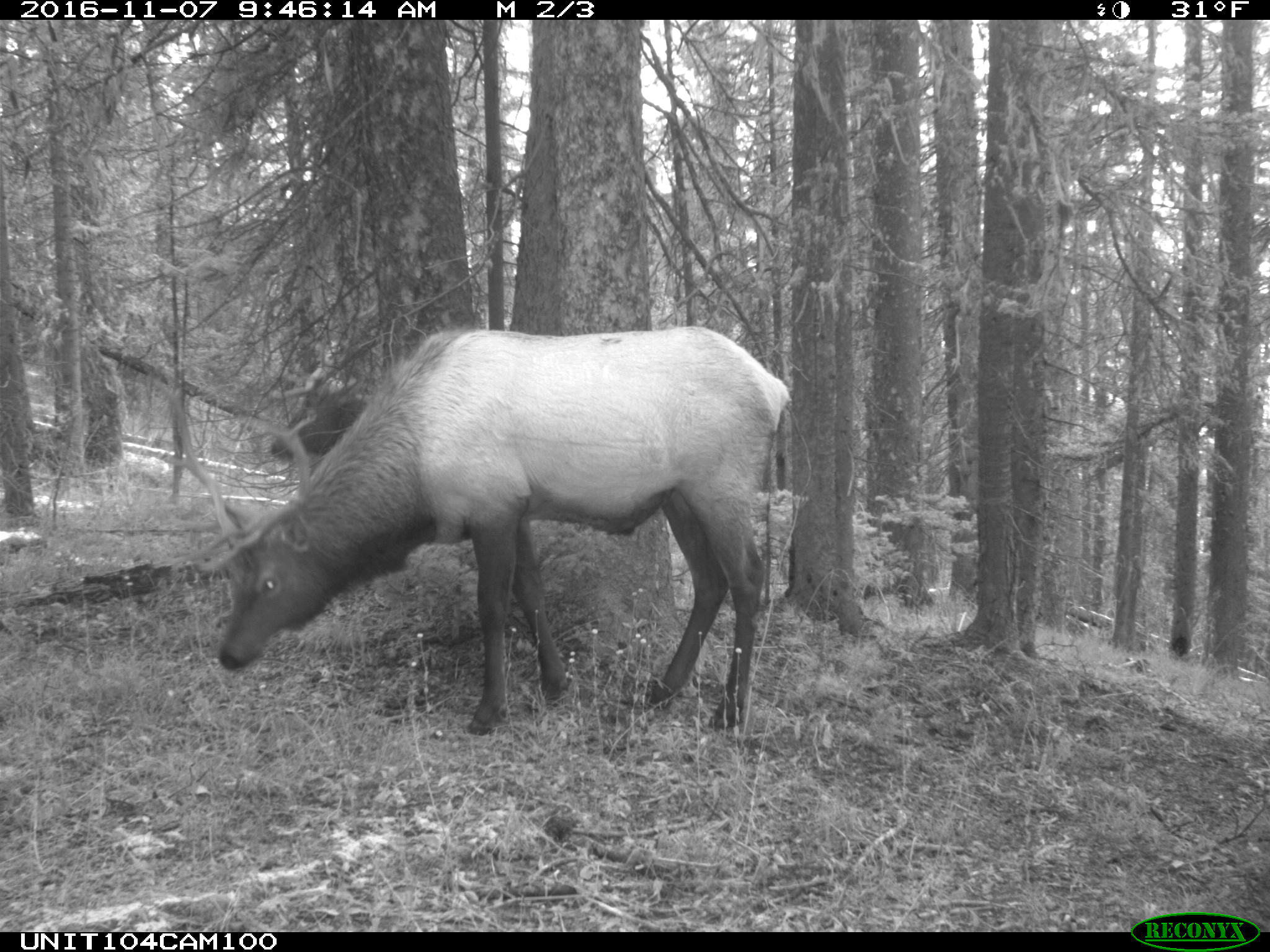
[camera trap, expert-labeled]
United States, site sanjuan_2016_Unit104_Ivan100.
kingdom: Animalia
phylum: Chordata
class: Mammalia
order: Artiodactyla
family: Cervidae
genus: Cervus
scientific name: Cervus elaphus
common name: red deer